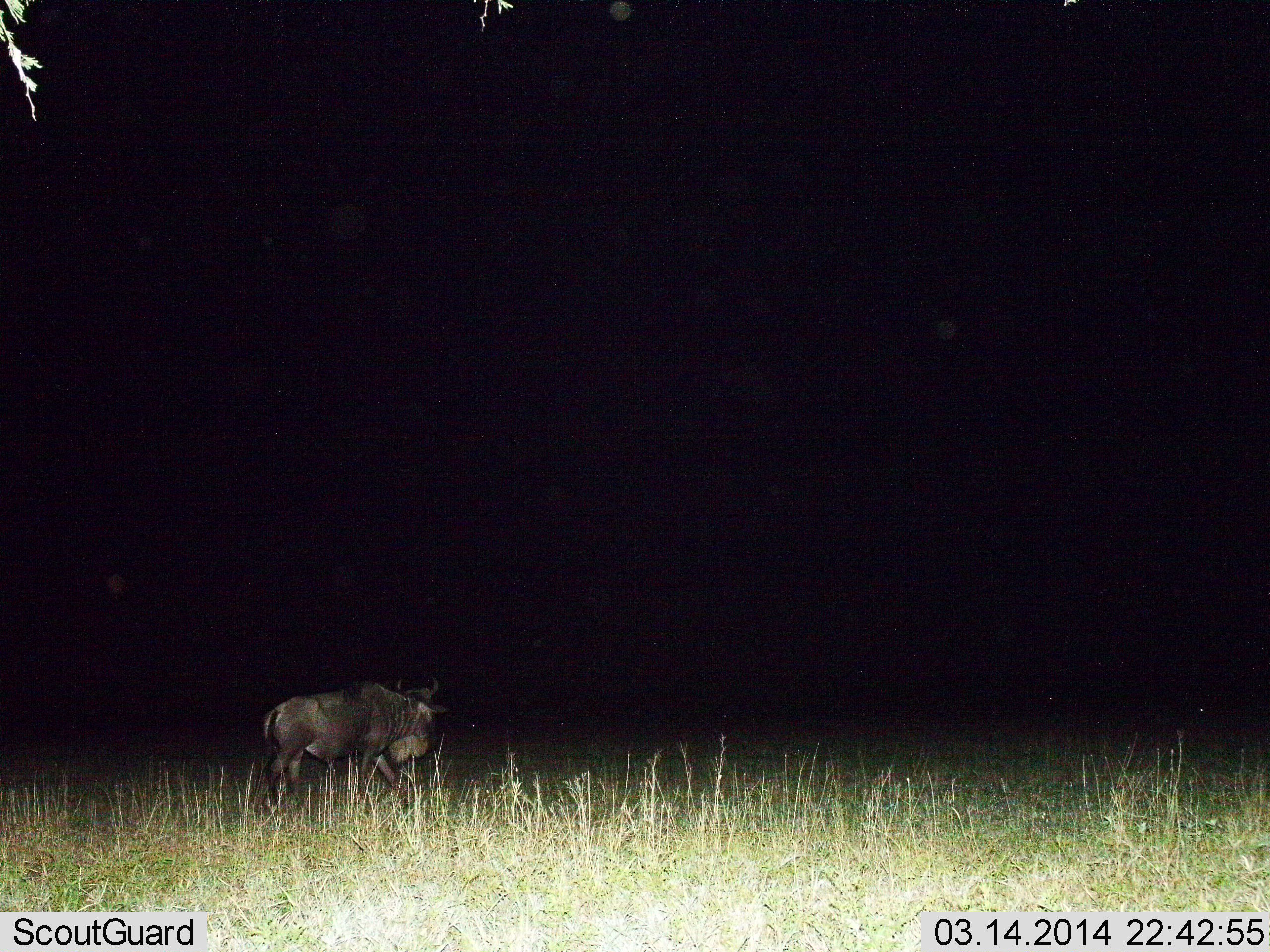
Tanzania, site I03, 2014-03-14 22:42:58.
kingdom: Animalia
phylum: Chordata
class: Mammalia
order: Artiodactyla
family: Bovidae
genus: Connochaetes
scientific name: Connochaetes taurinus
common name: blue wildebeest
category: wildebeest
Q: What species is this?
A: Wildebeest (blue wildebeest) (Connochaetes taurinus).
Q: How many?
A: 1.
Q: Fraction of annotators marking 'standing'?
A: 20%.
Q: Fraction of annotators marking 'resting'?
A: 0%.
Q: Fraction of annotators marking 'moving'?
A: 70%.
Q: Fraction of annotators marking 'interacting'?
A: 0%.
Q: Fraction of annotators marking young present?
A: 0%.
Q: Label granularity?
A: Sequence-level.